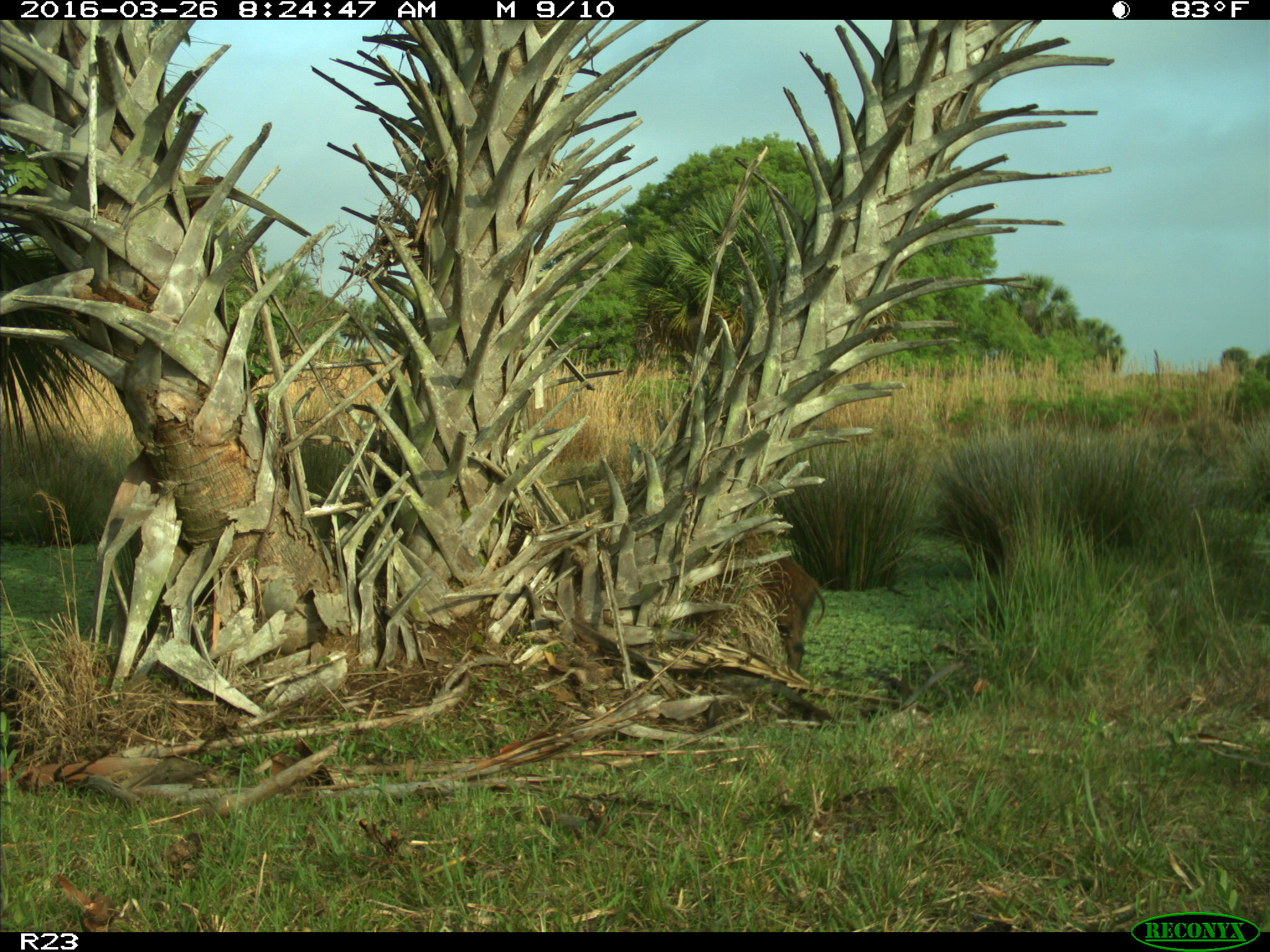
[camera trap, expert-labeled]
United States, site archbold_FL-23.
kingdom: Animalia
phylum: Chordata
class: Mammalia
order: Artiodactyla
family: Suidae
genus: Sus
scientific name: Sus scrofa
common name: wild boar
Sus scrofa (wild boar).